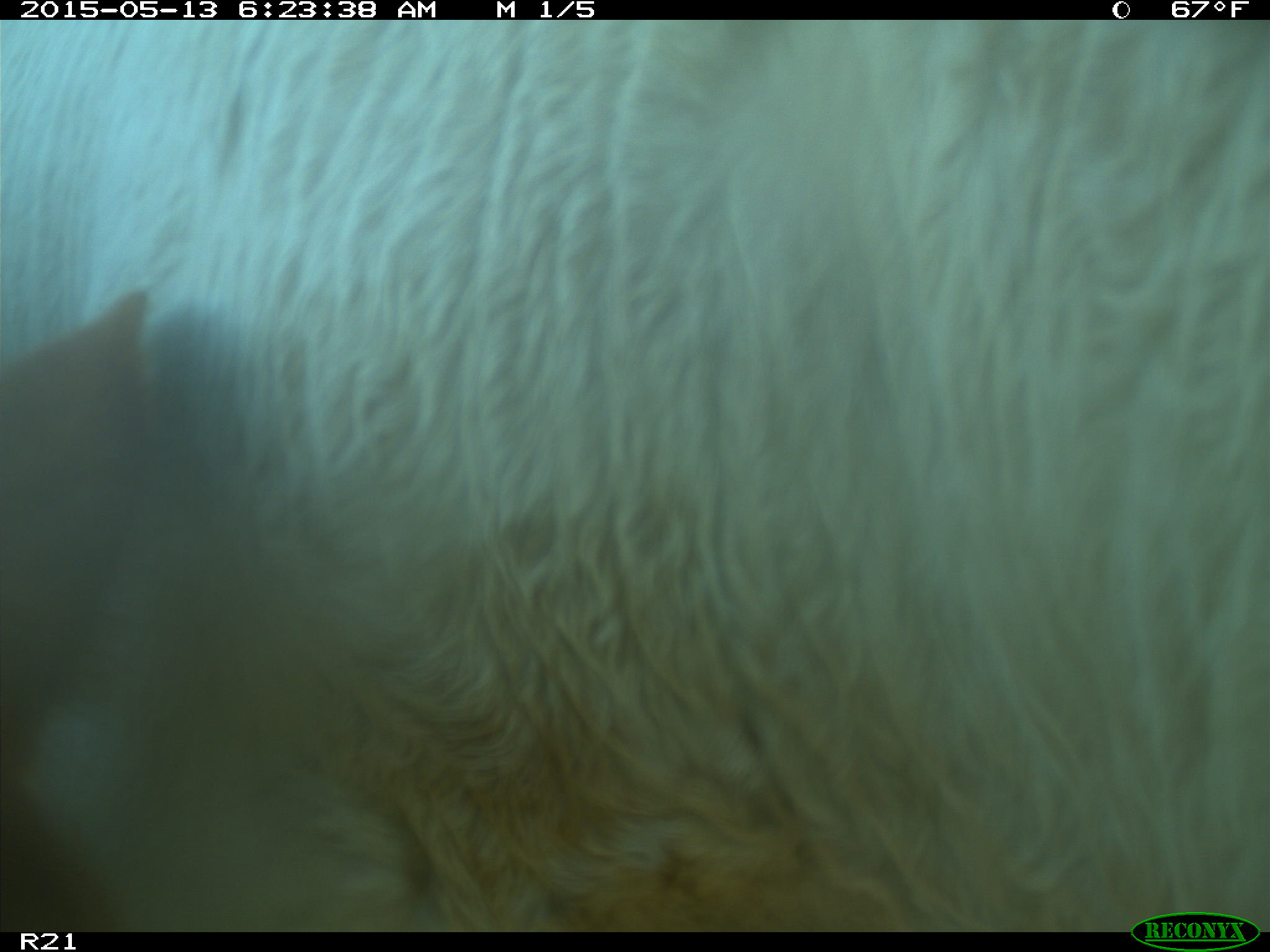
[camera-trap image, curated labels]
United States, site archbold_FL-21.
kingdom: Animalia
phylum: Chordata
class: Mammalia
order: Artiodactyla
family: Bovidae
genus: Bos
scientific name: Bos taurus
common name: domestic cow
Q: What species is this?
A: Bos taurus (domestic cow).